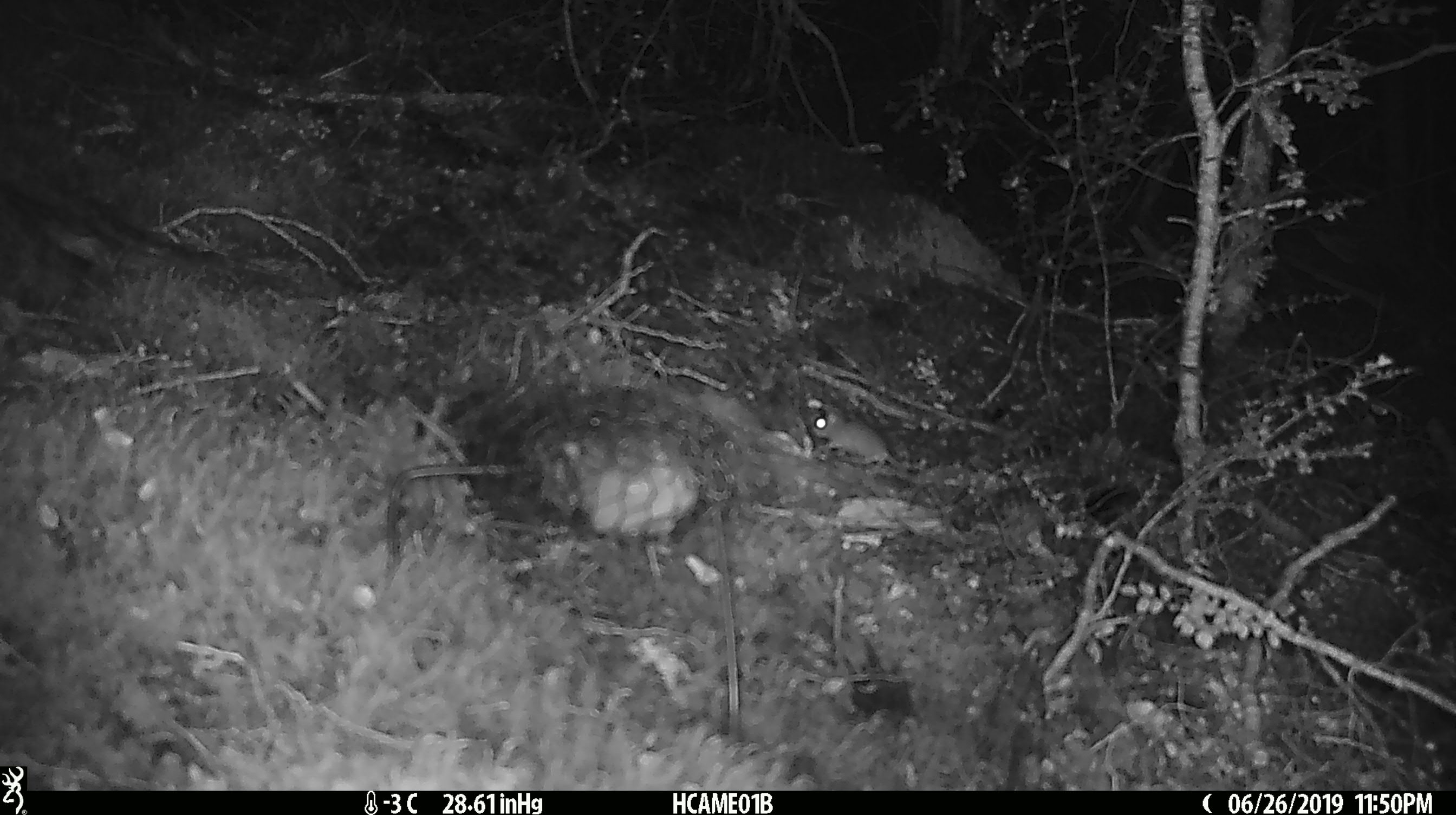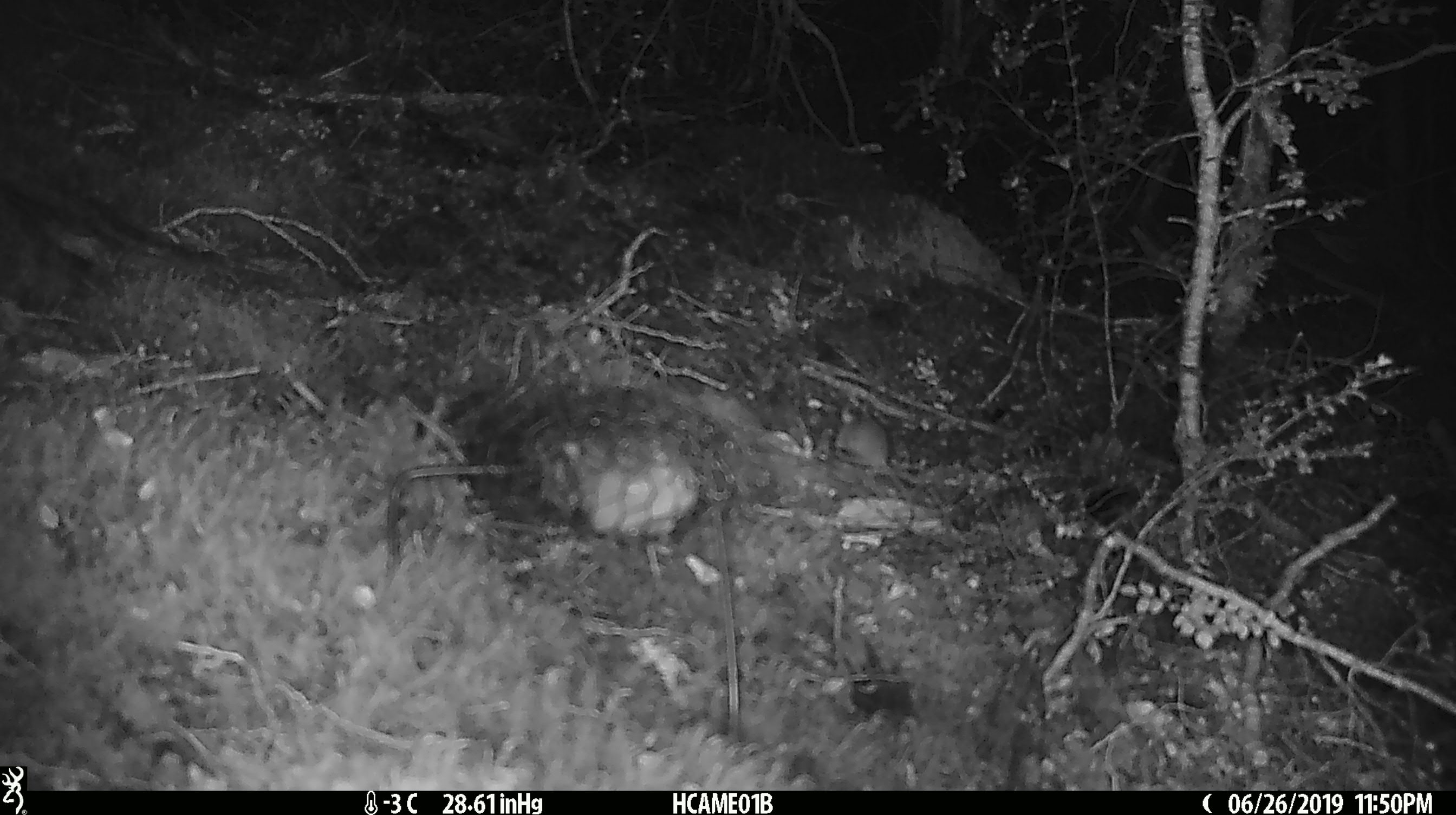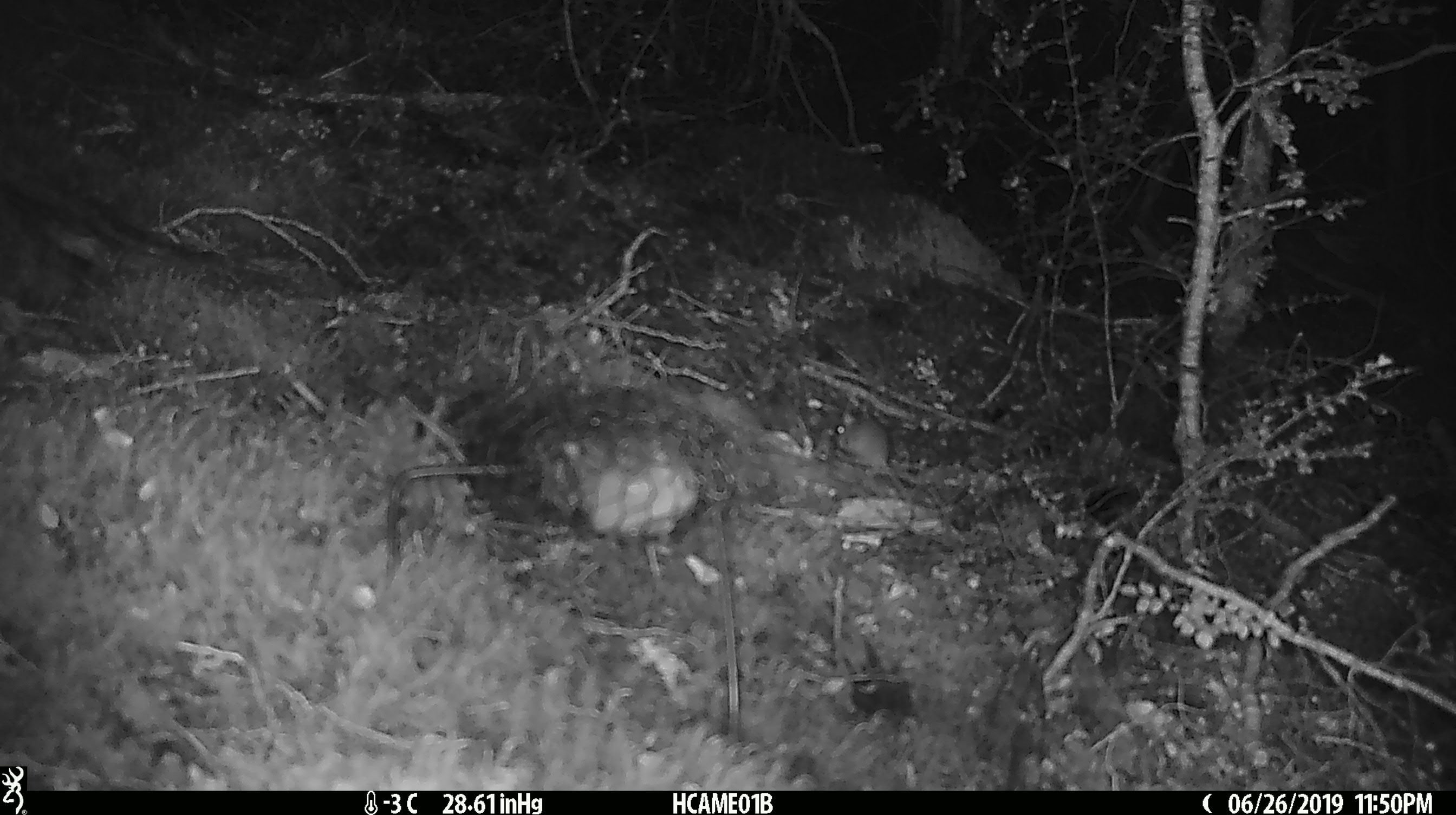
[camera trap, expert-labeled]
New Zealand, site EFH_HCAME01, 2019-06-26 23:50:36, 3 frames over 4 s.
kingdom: Animalia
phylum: Chordata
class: Mammalia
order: Rodentia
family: Muridae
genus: Mus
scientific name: Mus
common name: mouse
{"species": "mouse (Mus)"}